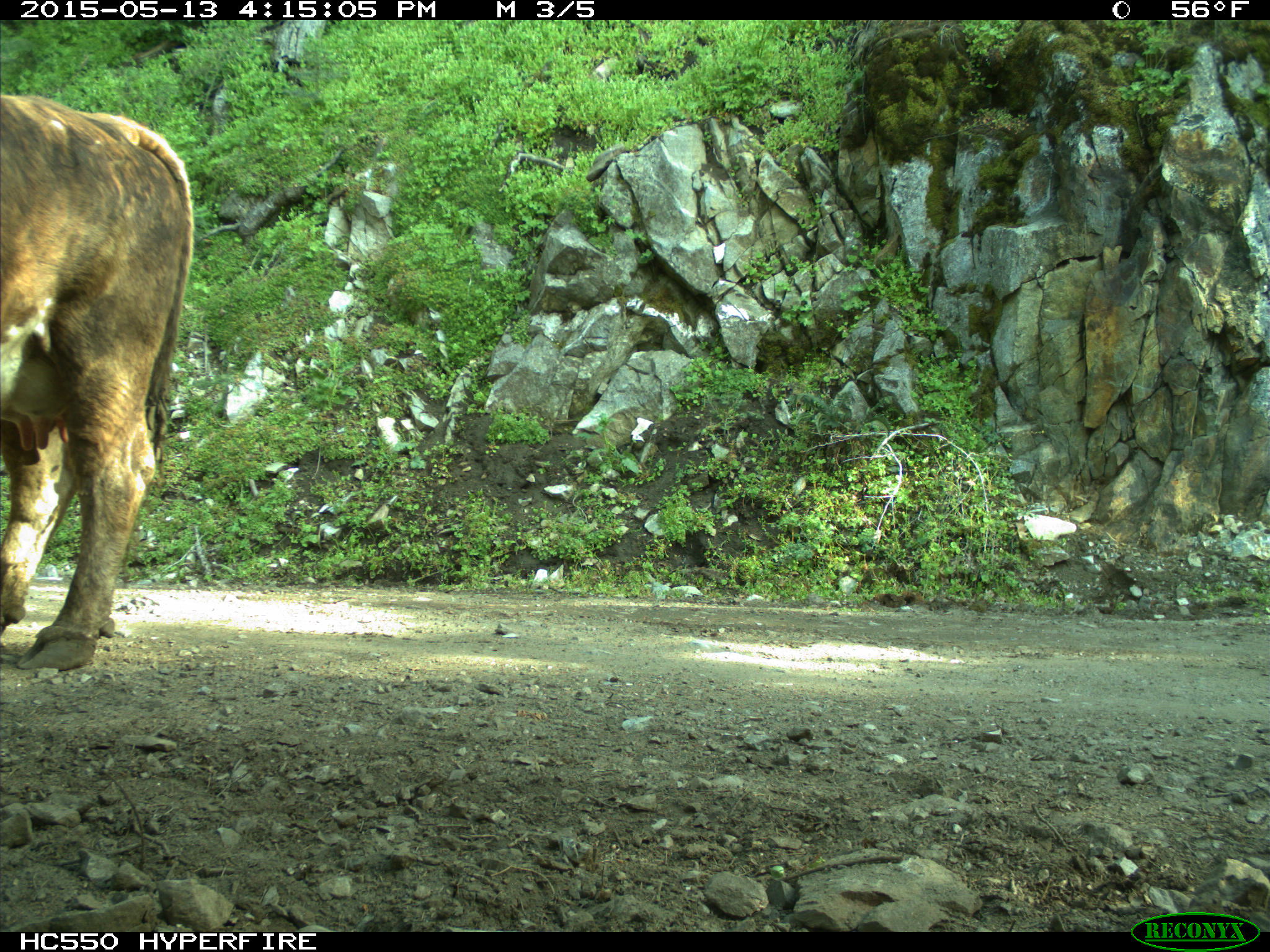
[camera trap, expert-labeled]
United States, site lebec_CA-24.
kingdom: Animalia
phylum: Chordata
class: Mammalia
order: Artiodactyla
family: Bovidae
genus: Bos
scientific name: Bos taurus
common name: domestic cow